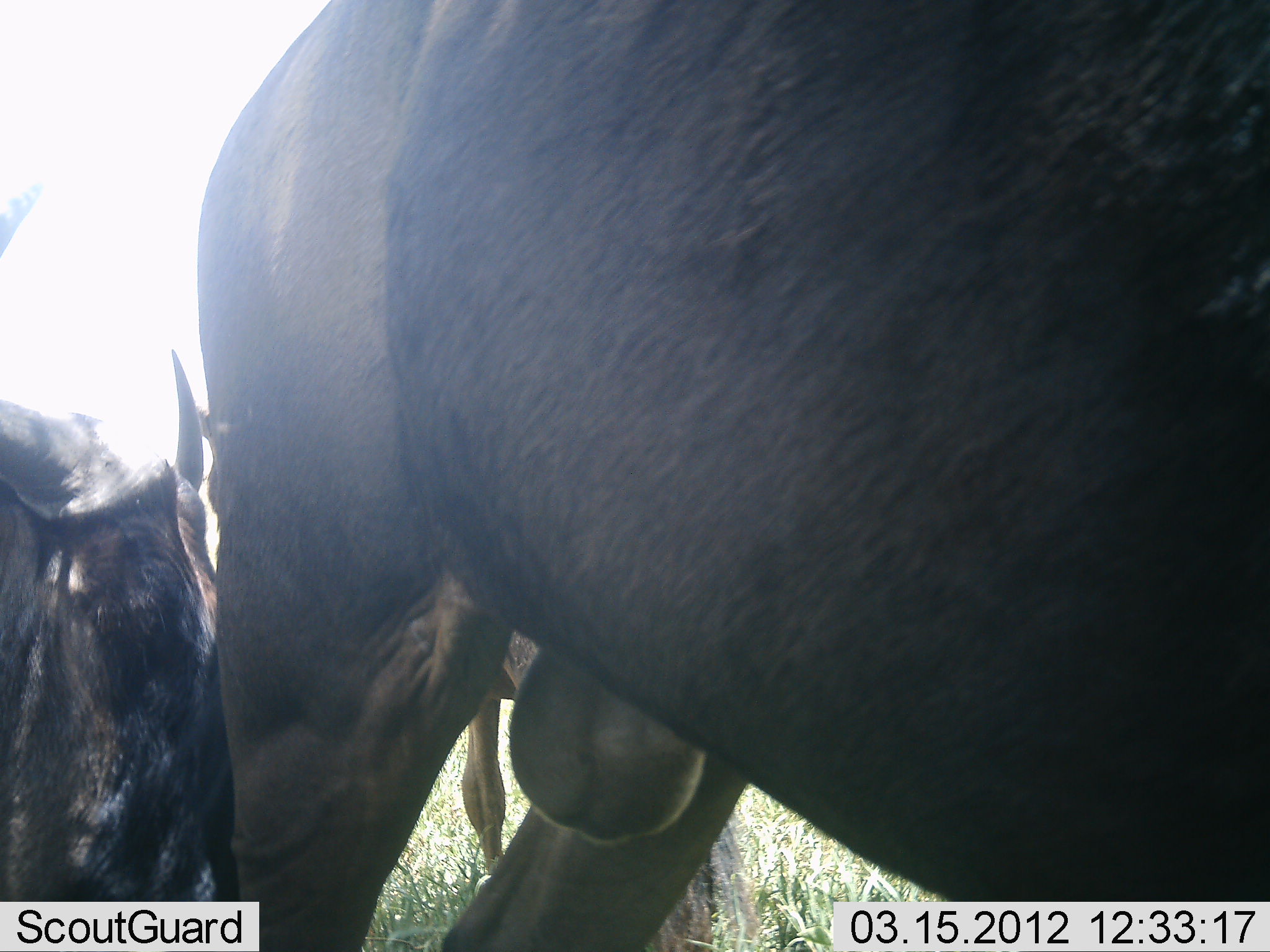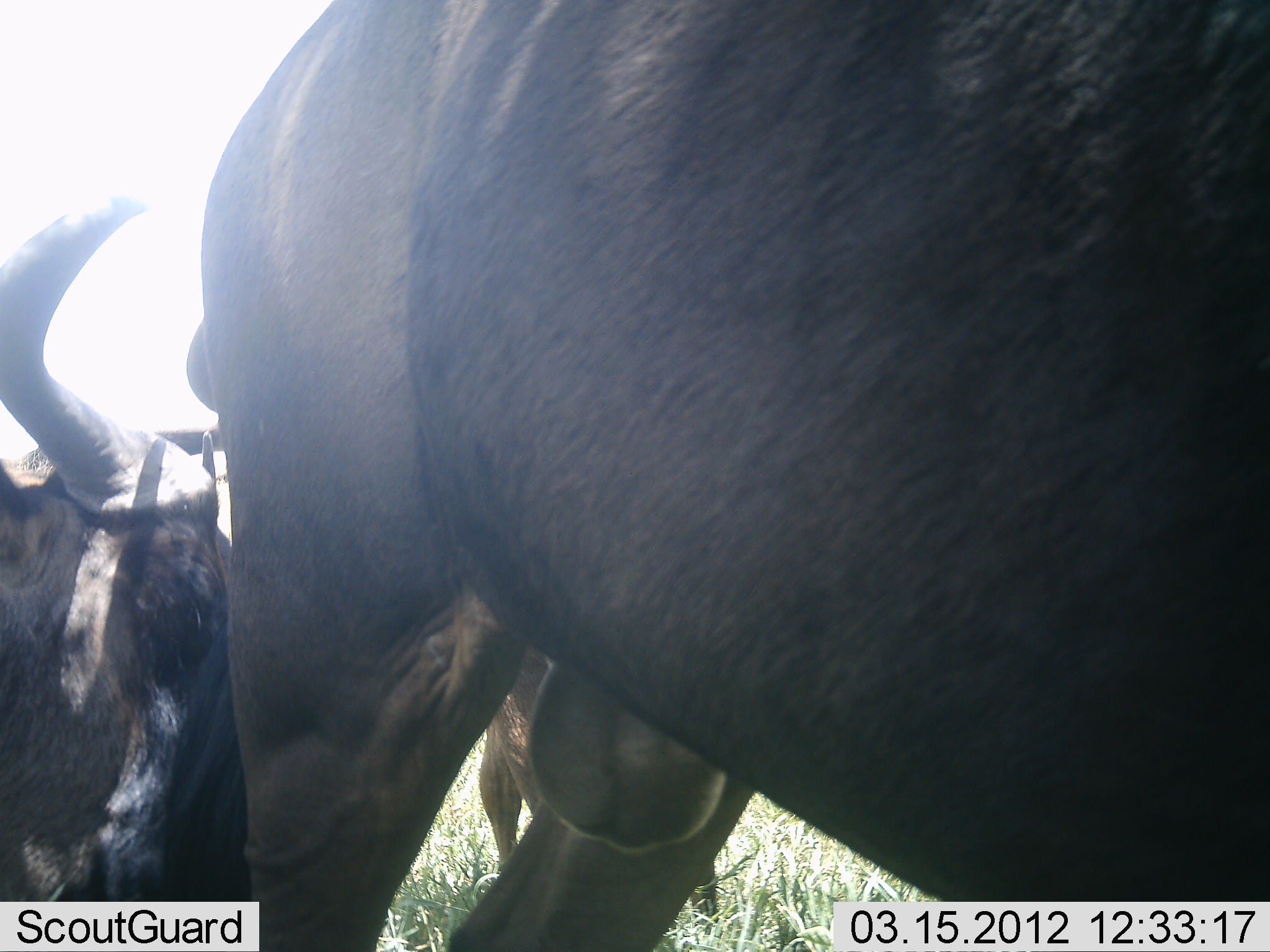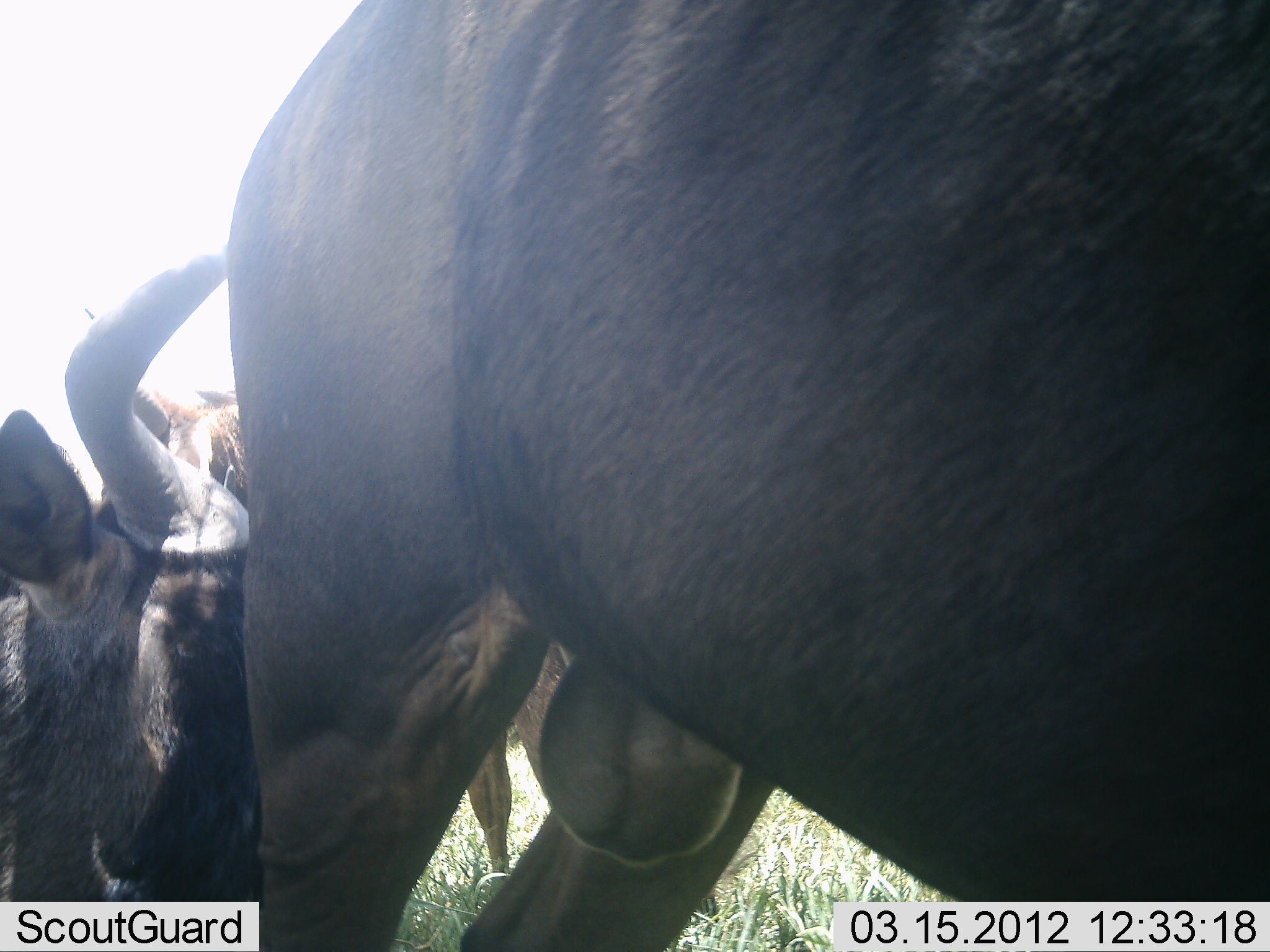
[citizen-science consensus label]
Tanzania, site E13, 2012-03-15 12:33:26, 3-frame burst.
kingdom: Animalia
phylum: Chordata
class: Mammalia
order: Artiodactyla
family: Bovidae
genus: Connochaetes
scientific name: Connochaetes taurinus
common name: blue wildebeest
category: wildebeest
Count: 2.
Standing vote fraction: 81%.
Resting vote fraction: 31%.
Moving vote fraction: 12%.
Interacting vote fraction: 12%.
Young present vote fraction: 0%.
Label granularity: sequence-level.